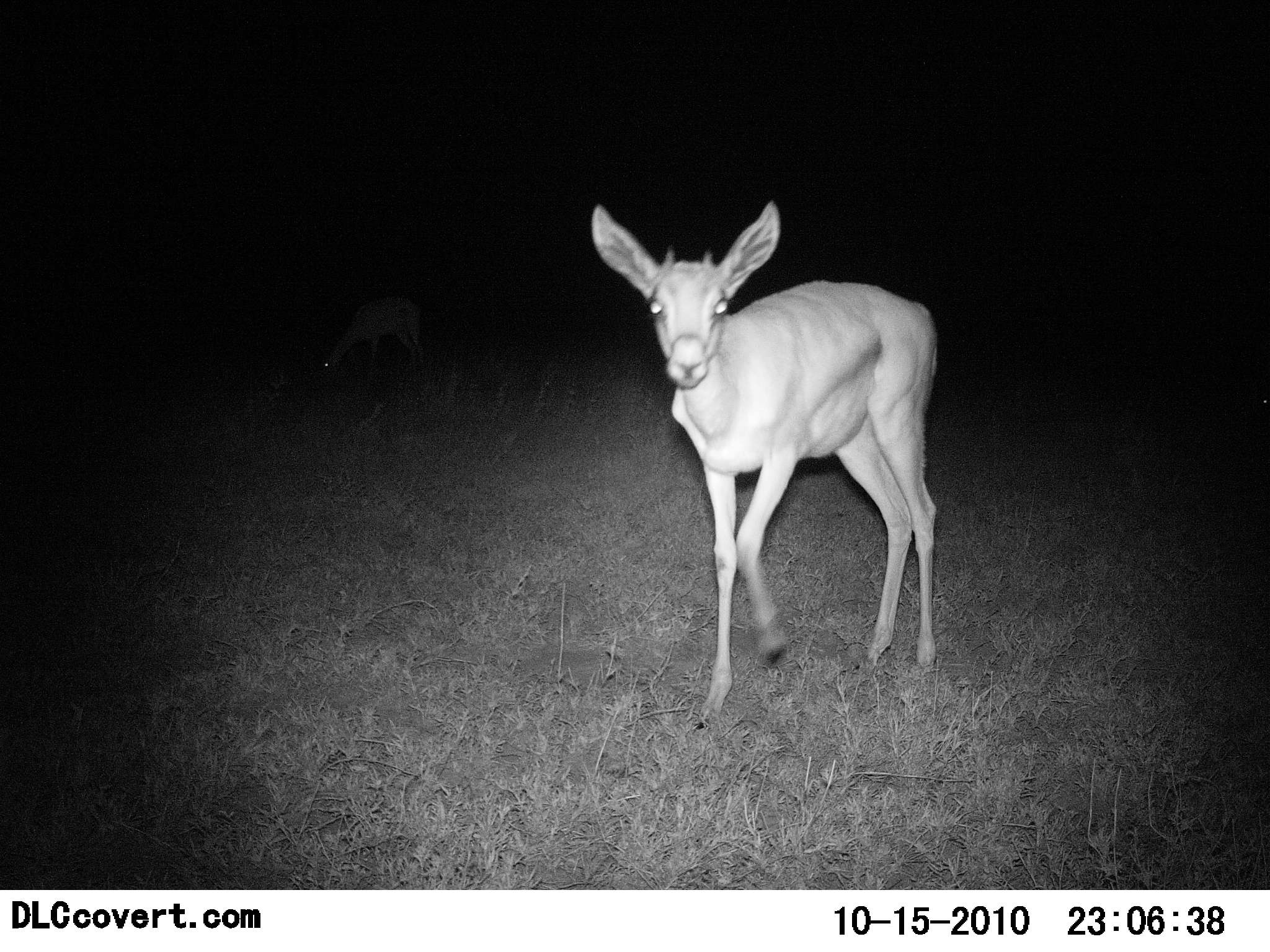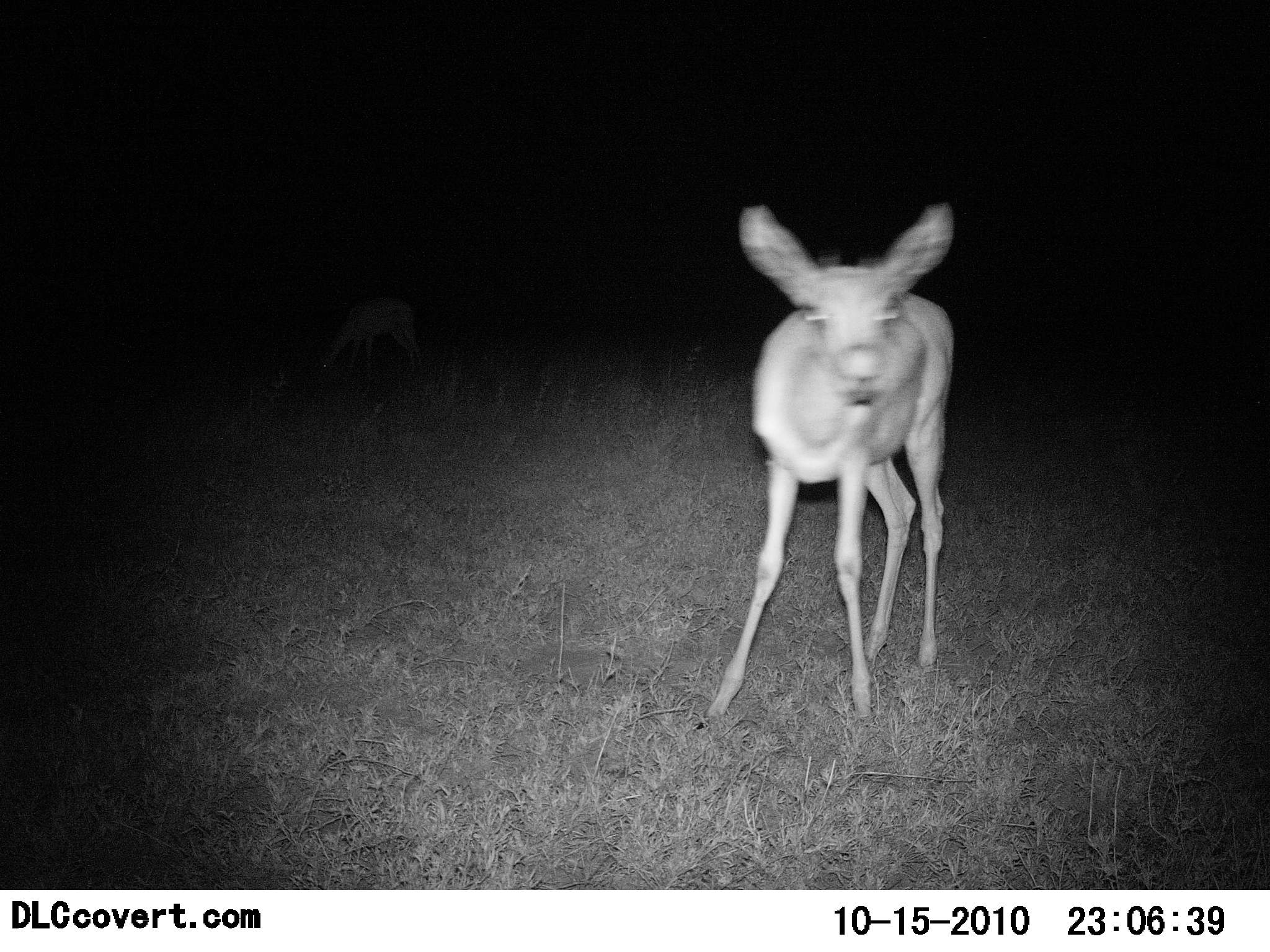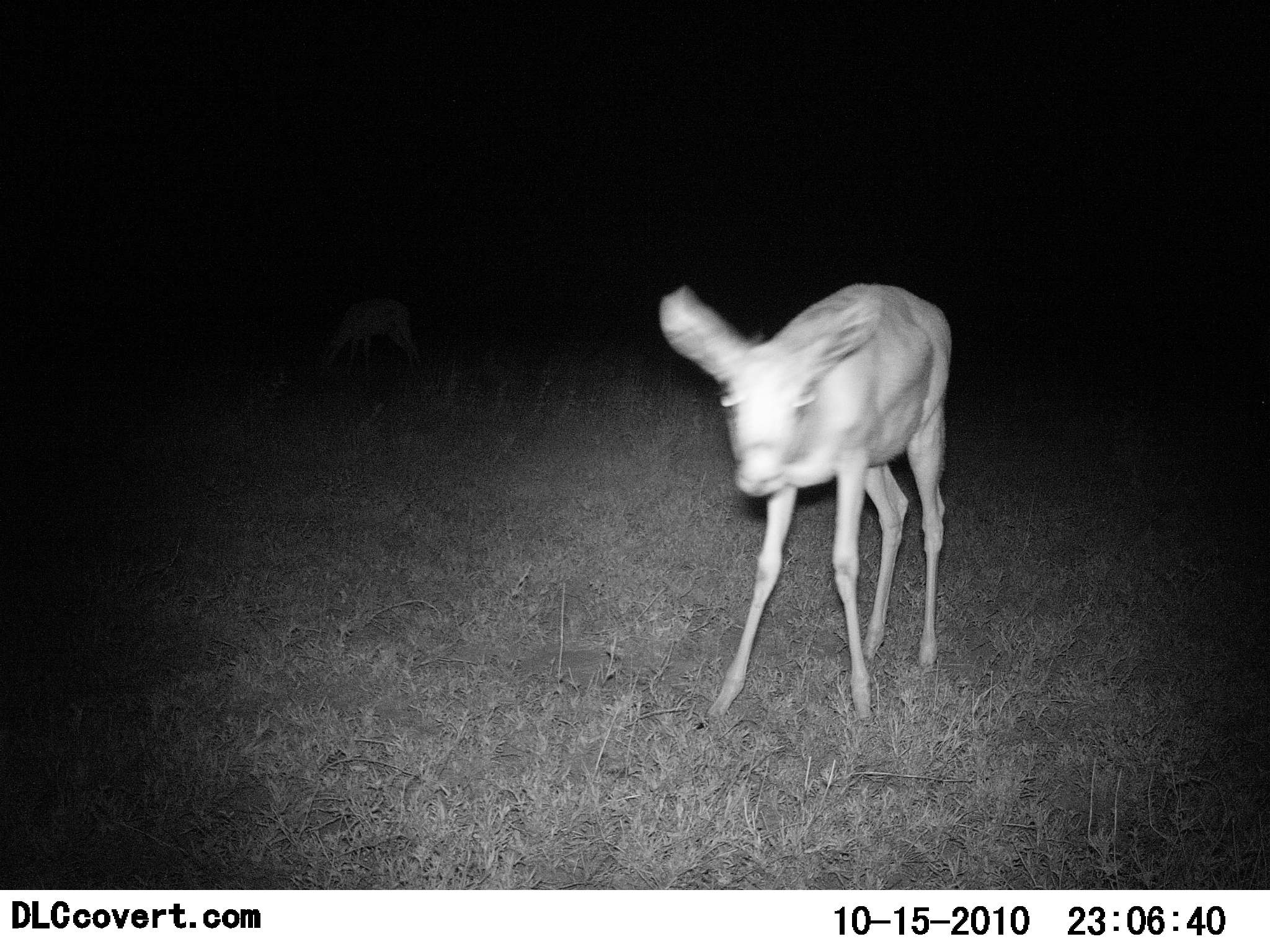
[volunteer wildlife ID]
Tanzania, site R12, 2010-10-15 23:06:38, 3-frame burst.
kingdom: Animalia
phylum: Chordata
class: Mammalia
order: Artiodactyla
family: Bovidae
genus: Redunca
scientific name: Redunca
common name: reedbuck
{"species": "reedbuck (Redunca)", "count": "1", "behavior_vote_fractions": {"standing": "90%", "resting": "0%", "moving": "10%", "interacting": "10%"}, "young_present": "0%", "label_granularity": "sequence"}